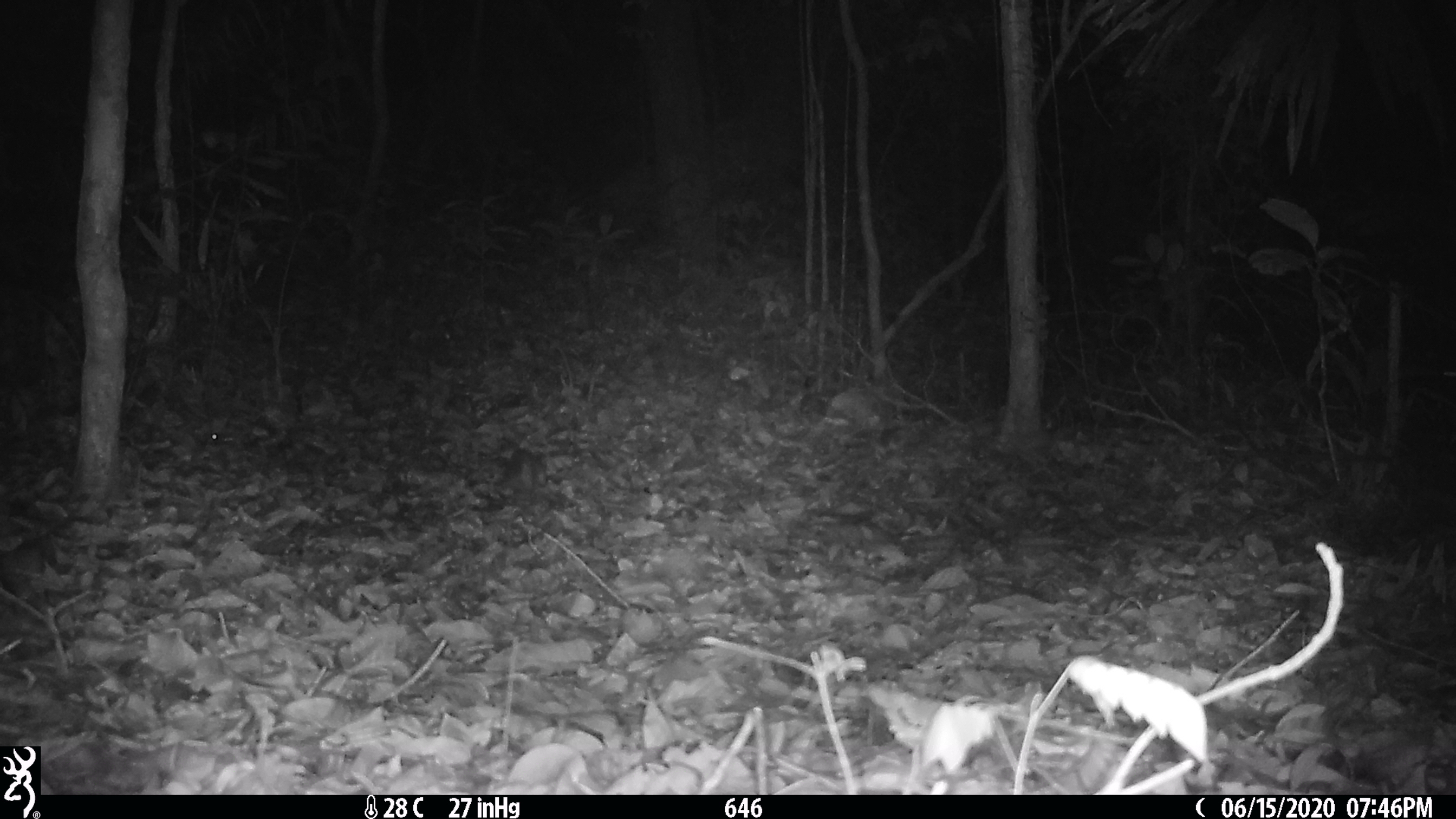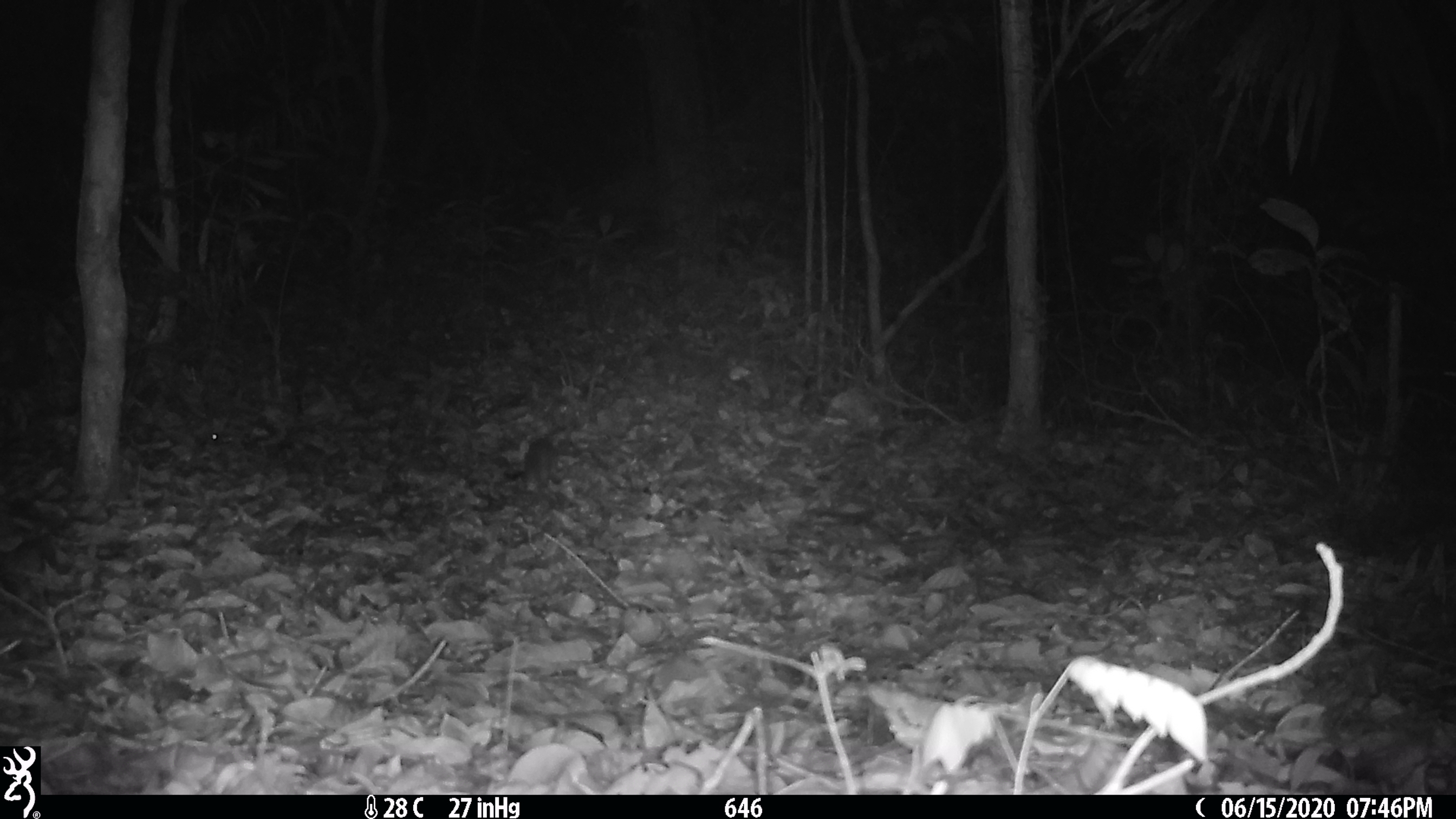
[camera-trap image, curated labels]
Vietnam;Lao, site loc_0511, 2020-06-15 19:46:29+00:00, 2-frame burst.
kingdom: Animalia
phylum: Chordata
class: Mammalia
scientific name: Mammalia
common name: mammal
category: unidentified small mammal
Unidentified small mammal (mammal) (Mammalia). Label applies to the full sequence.